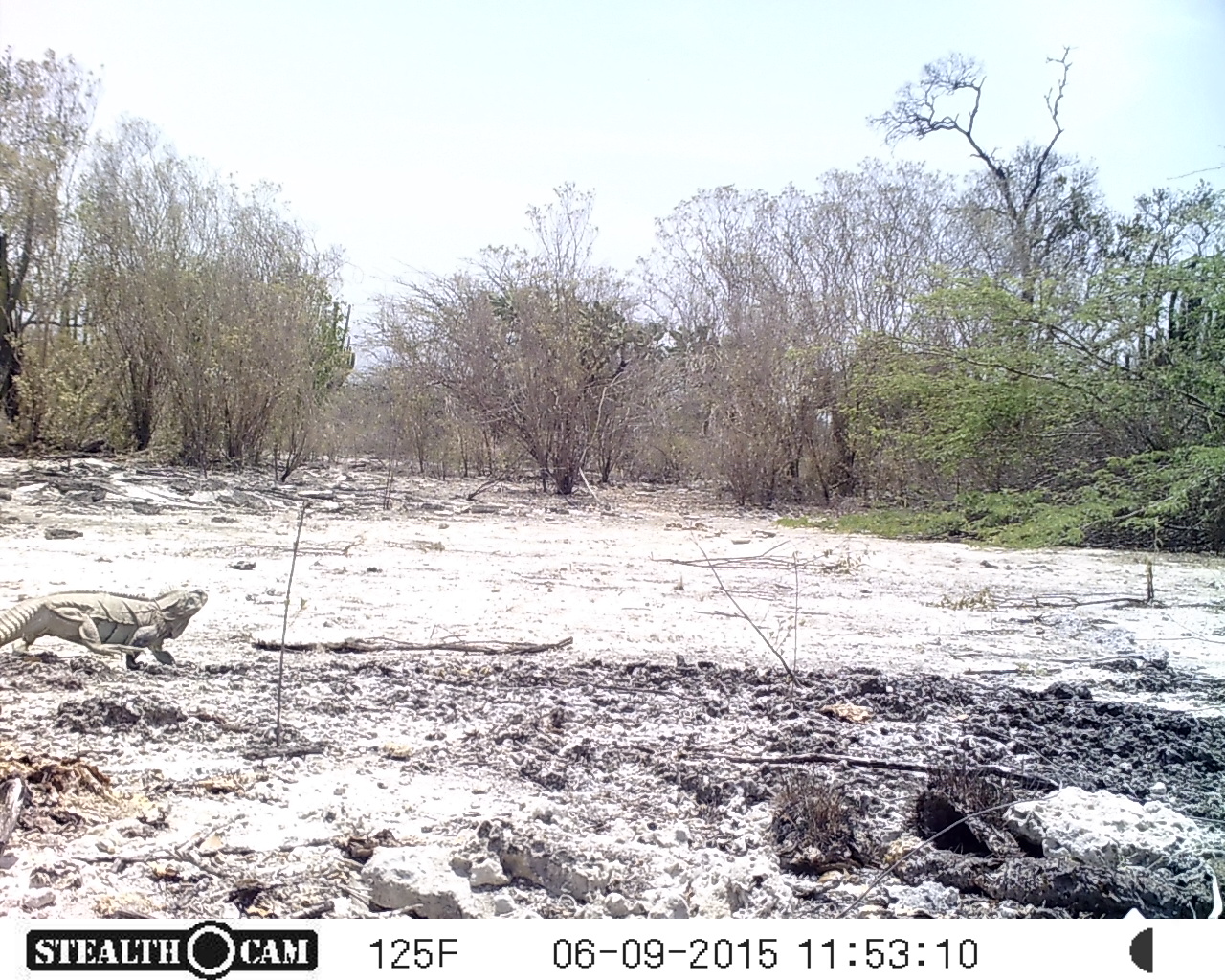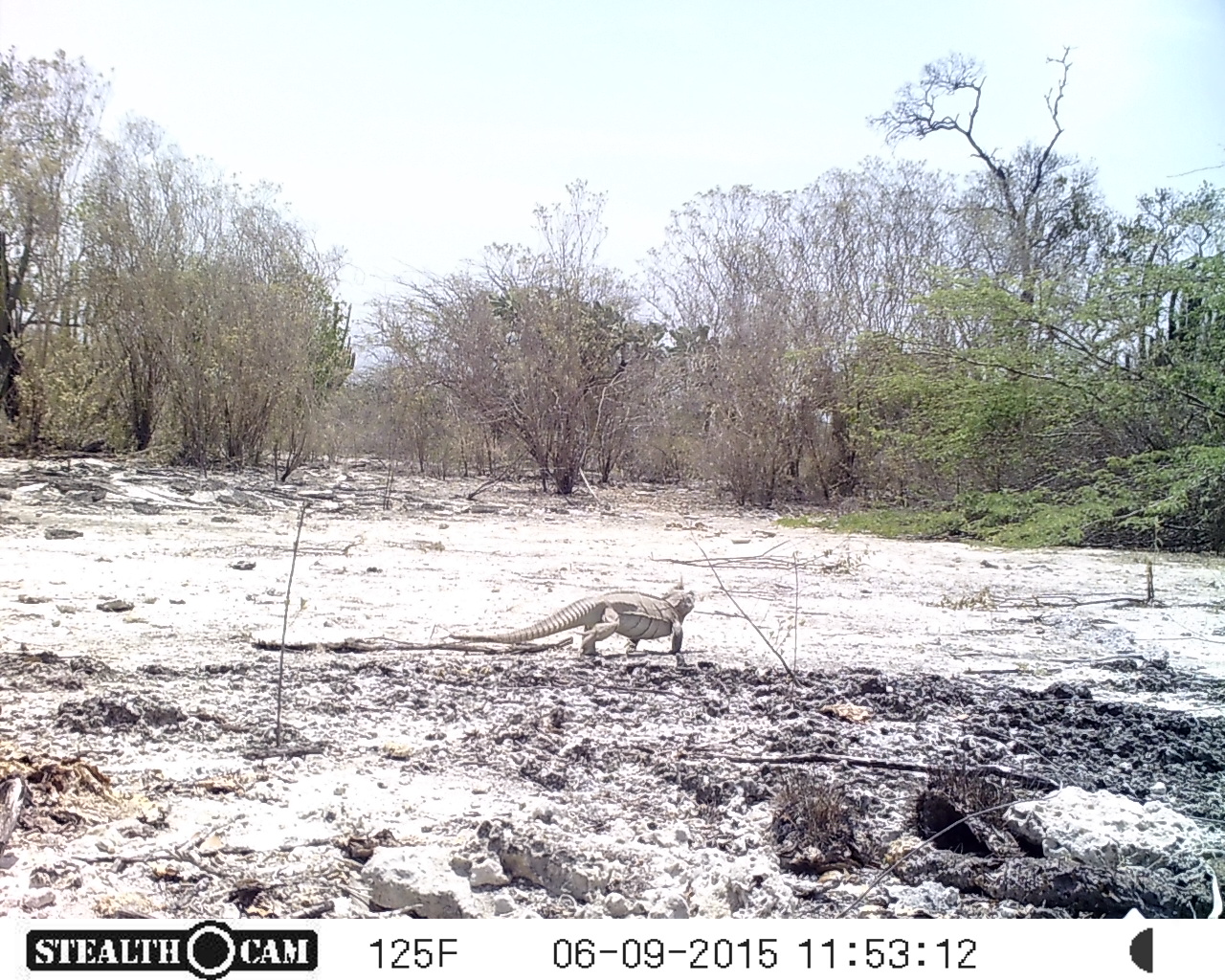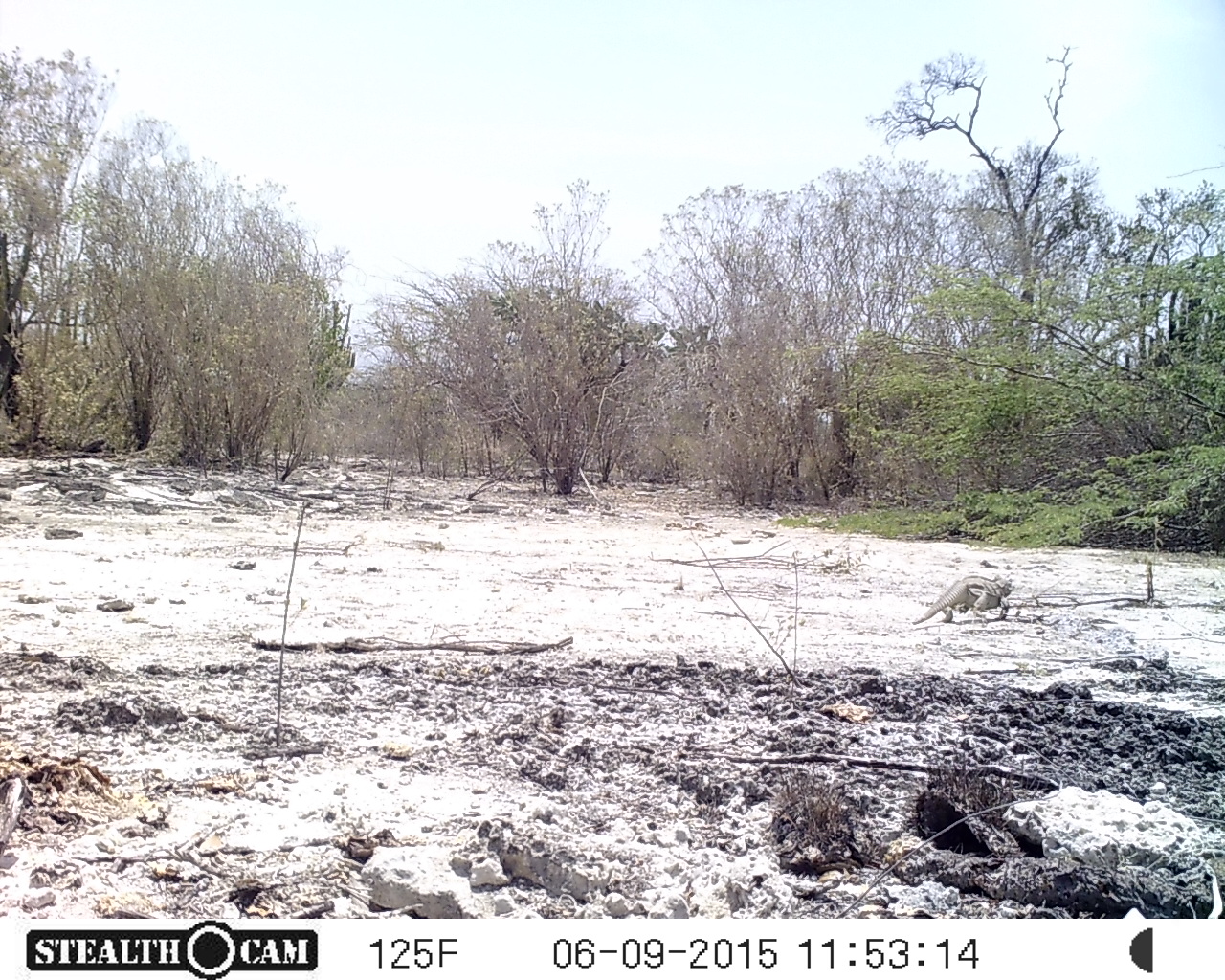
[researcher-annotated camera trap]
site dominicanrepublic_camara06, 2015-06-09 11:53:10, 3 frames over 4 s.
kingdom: Animalia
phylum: Chordata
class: Reptilia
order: Squamata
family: Iguanidae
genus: Iguana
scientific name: Iguana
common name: typical iguanas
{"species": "Iguana (typical iguanas)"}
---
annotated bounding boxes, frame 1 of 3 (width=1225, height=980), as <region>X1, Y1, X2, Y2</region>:
iguana: <region>3, 587, 204, 669</region>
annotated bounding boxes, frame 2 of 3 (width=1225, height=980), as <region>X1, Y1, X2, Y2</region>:
iguana: <region>433, 590, 694, 666</region>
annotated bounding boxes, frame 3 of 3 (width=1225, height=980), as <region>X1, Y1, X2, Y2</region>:
iguana: <region>912, 576, 1012, 624</region>